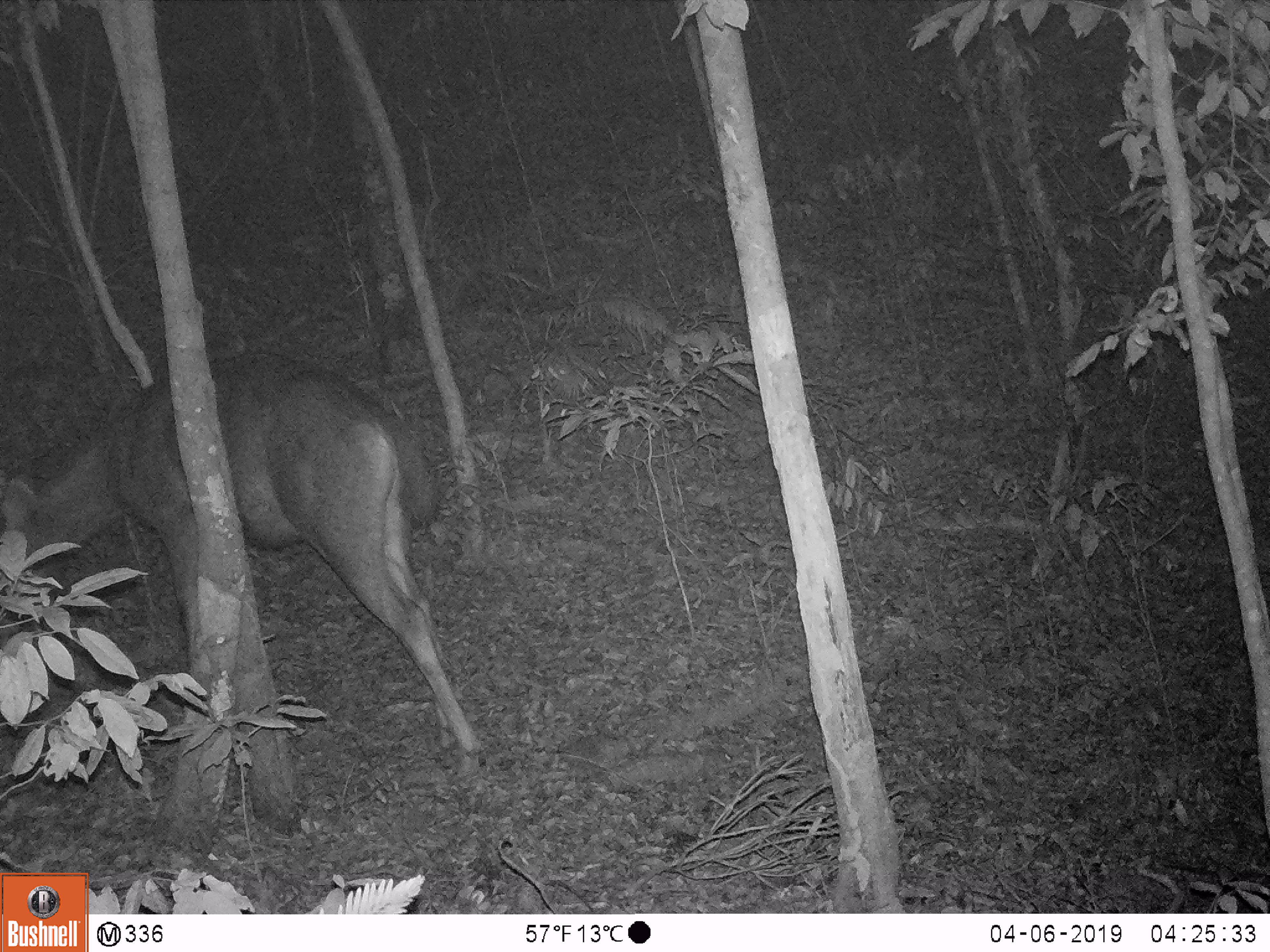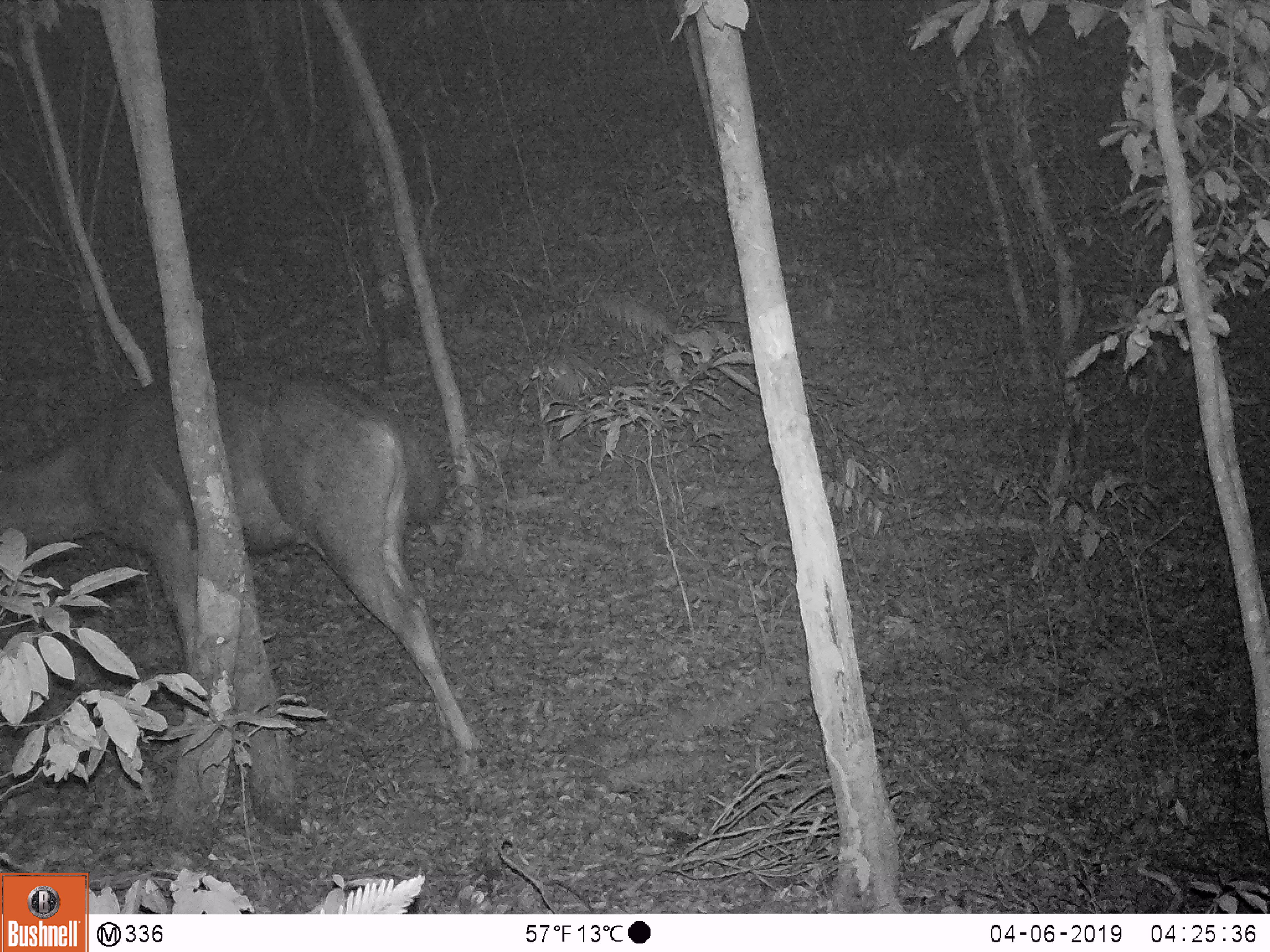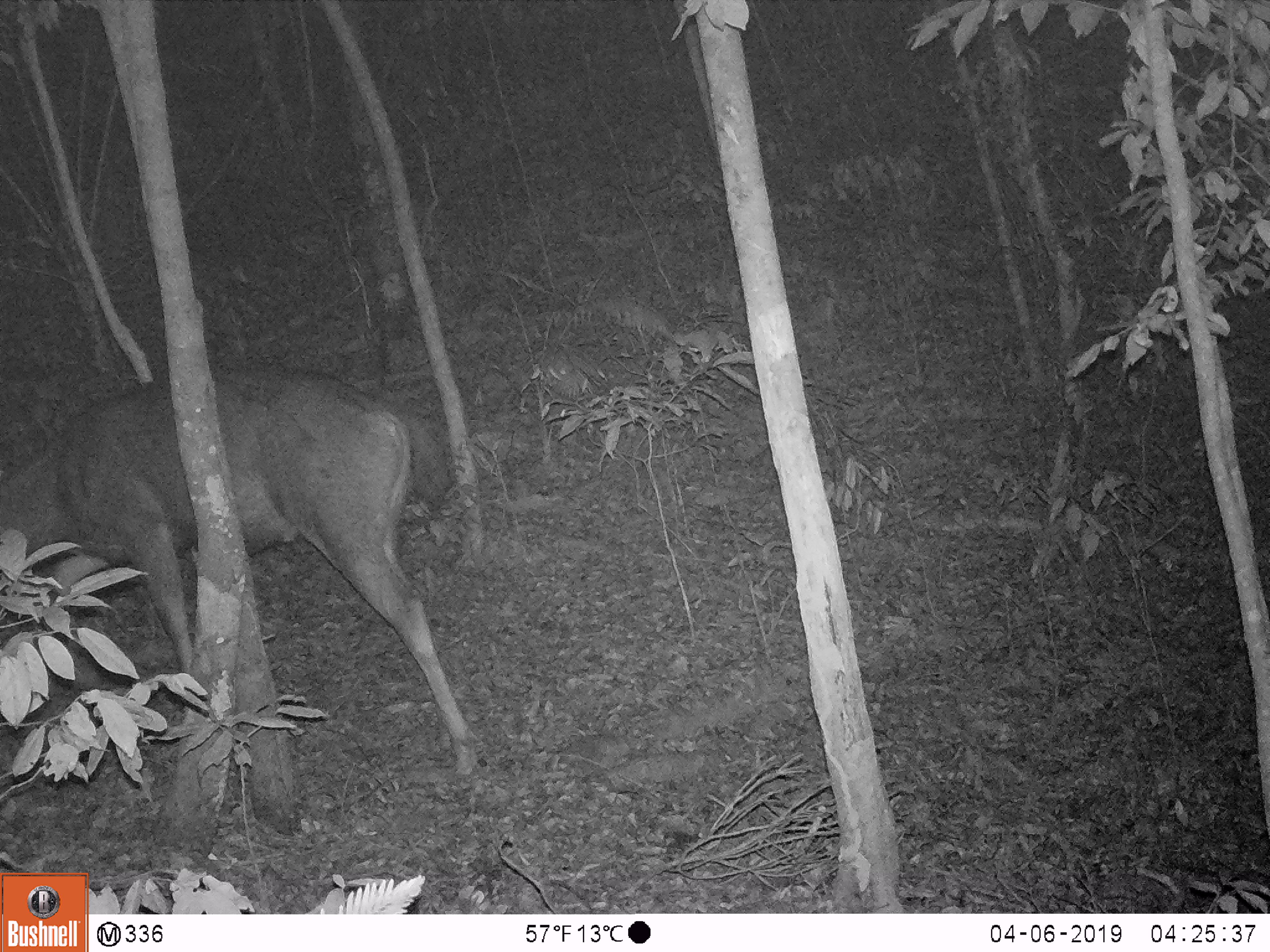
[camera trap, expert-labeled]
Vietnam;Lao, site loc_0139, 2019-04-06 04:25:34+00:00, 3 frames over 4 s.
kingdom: Animalia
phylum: Chordata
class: Mammalia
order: Artiodactyla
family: Cervidae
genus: Rusa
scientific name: Rusa unicolor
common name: sambar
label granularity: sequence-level